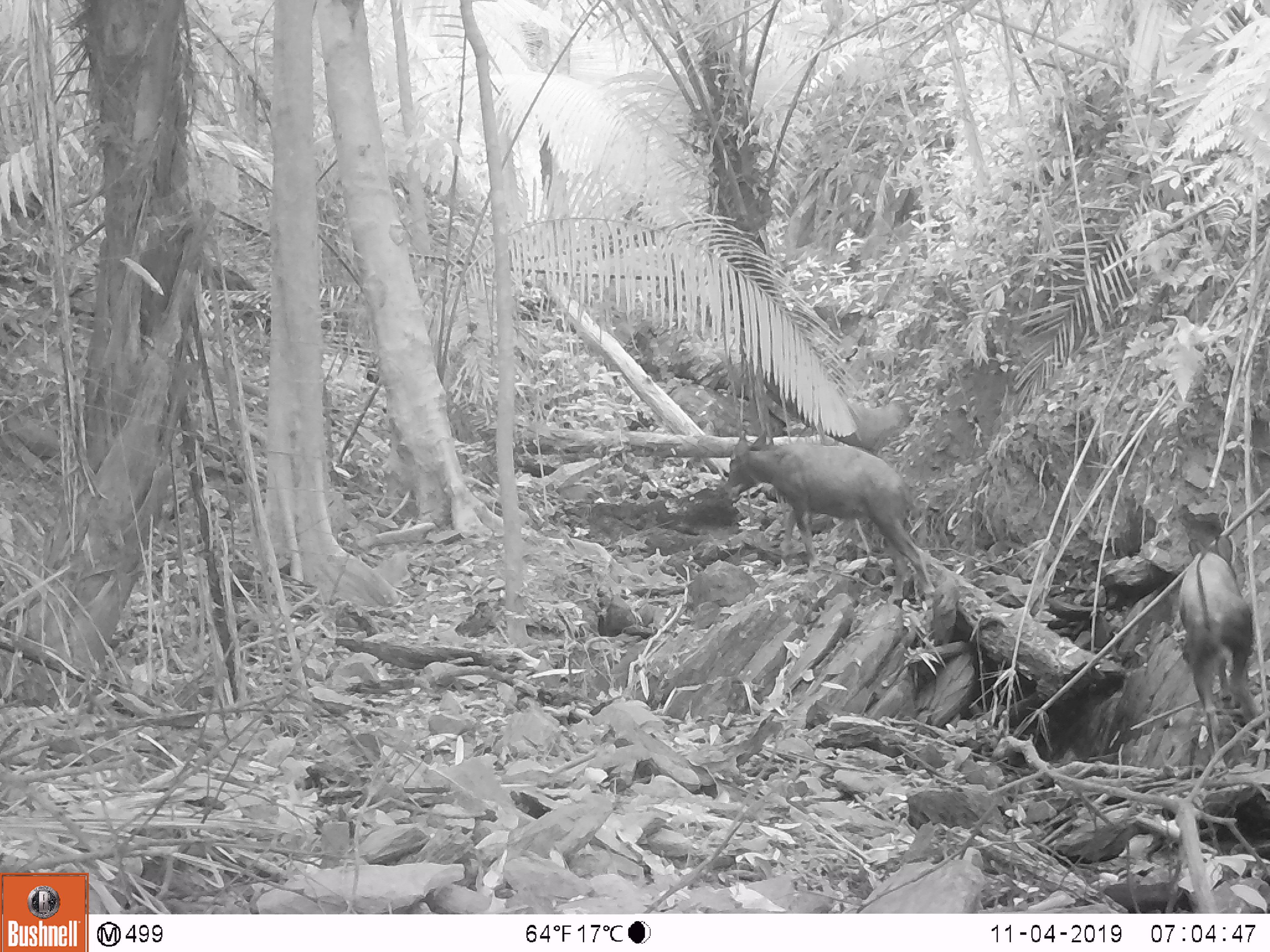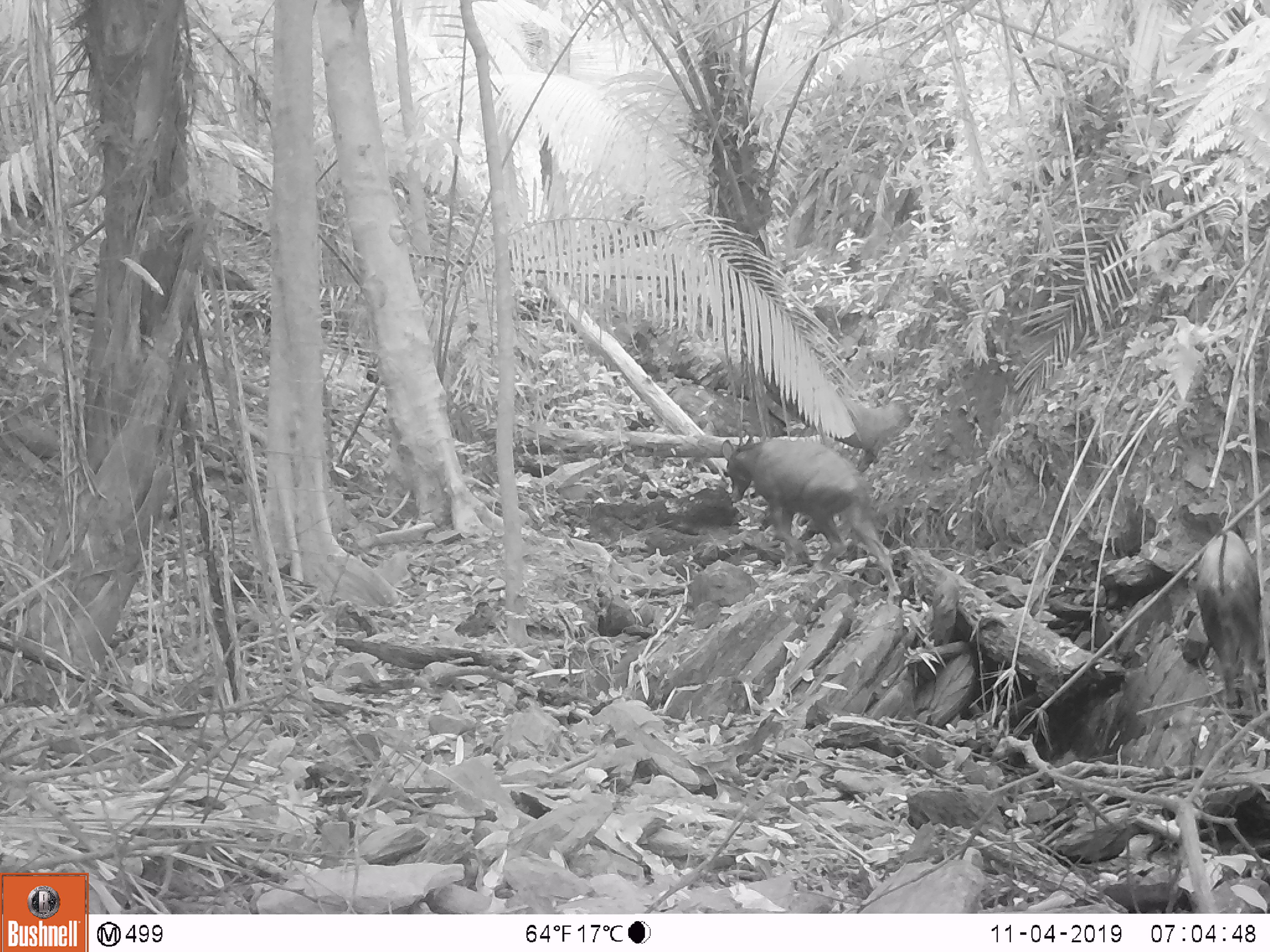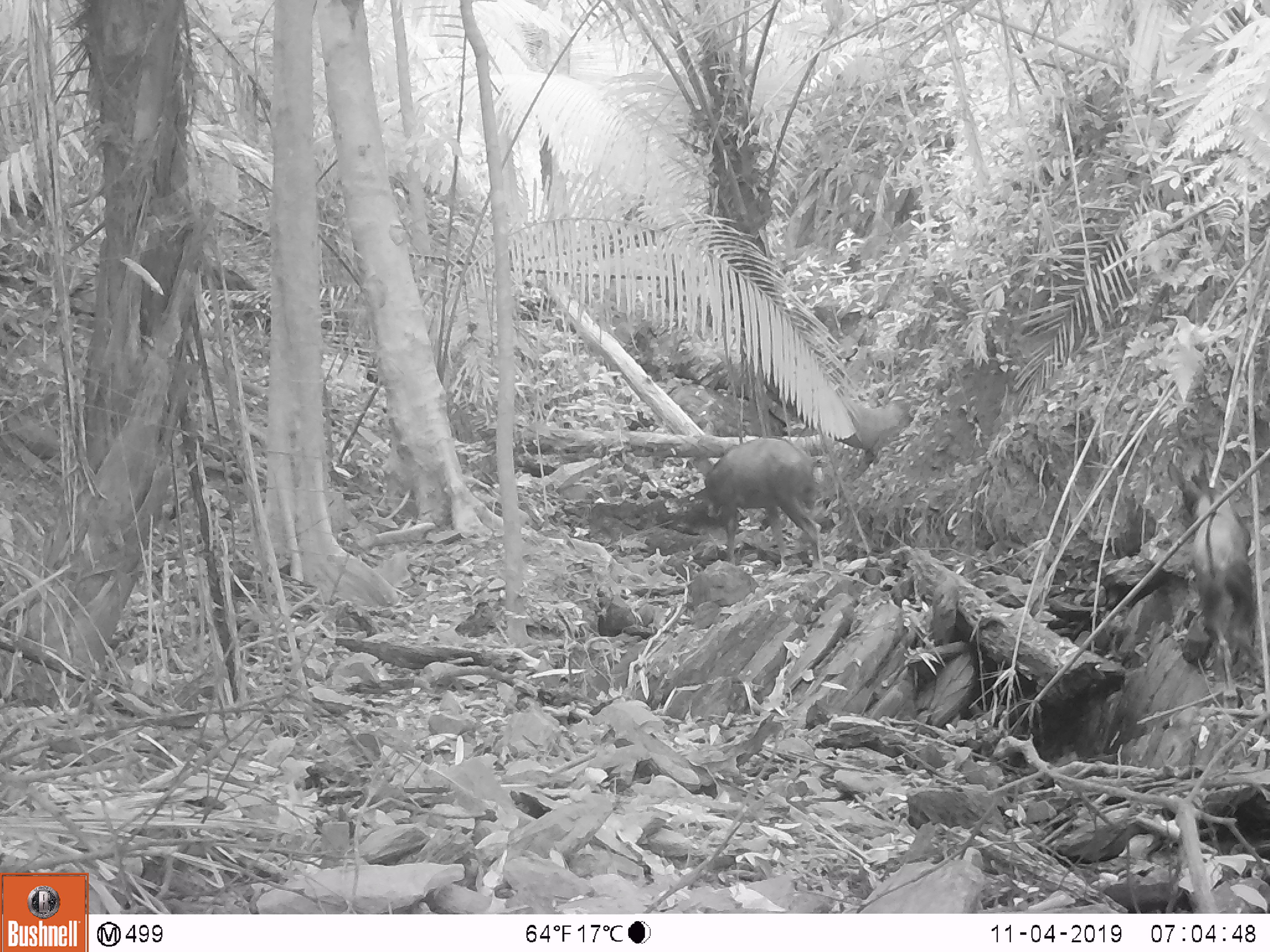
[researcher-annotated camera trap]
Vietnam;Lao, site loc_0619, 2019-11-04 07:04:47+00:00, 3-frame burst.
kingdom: Animalia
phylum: Chordata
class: Mammalia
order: Artiodactyla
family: Bovidae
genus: Capricornis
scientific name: Capricornis sumatraensis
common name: chinese serow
Chinese serow (Capricornis sumatraensis). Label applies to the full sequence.